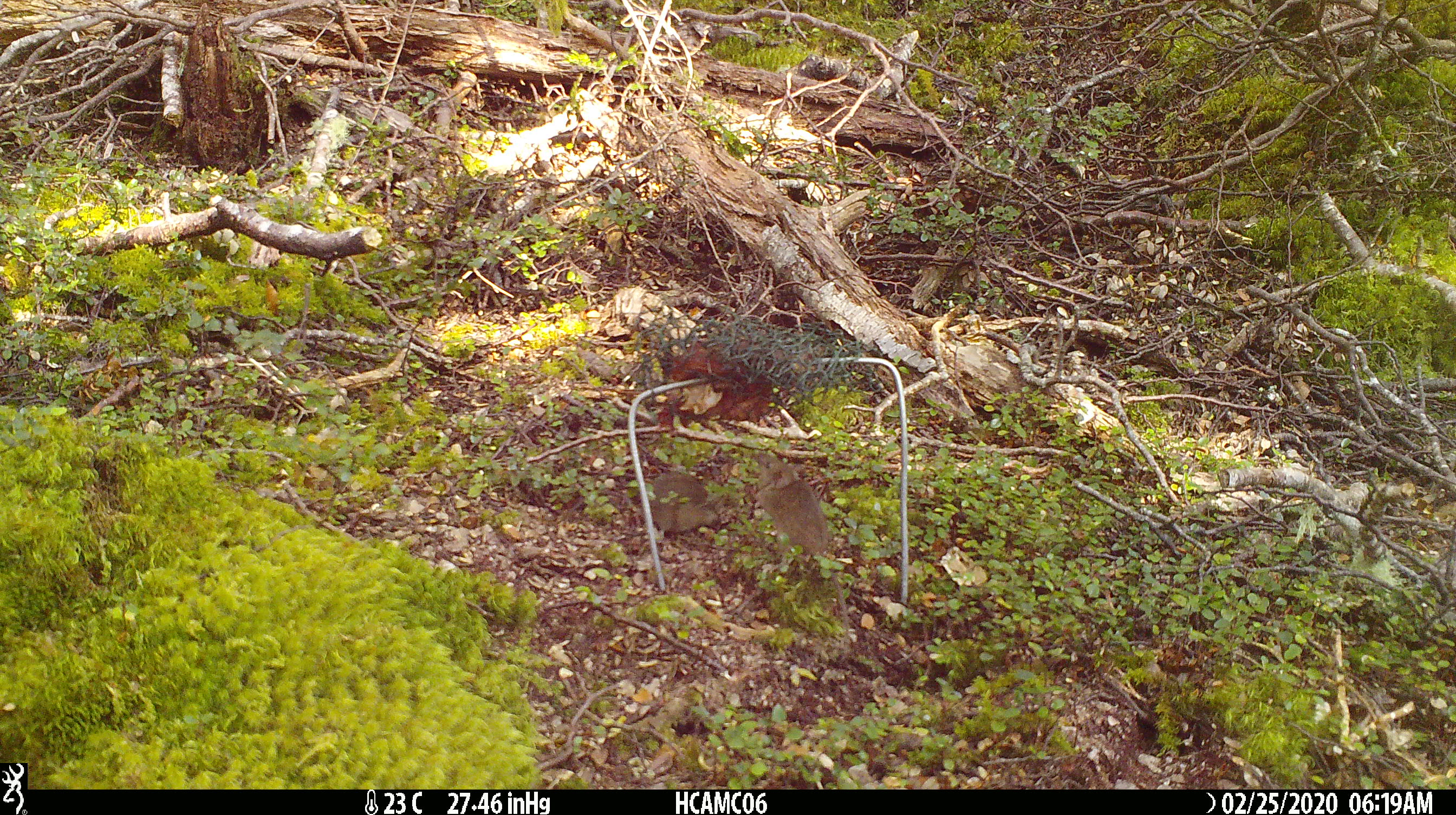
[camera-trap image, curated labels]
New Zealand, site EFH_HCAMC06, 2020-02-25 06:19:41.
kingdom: Animalia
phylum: Chordata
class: Mammalia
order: Rodentia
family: Muridae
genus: Mus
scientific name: Mus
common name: mouse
Mouse (Mus).